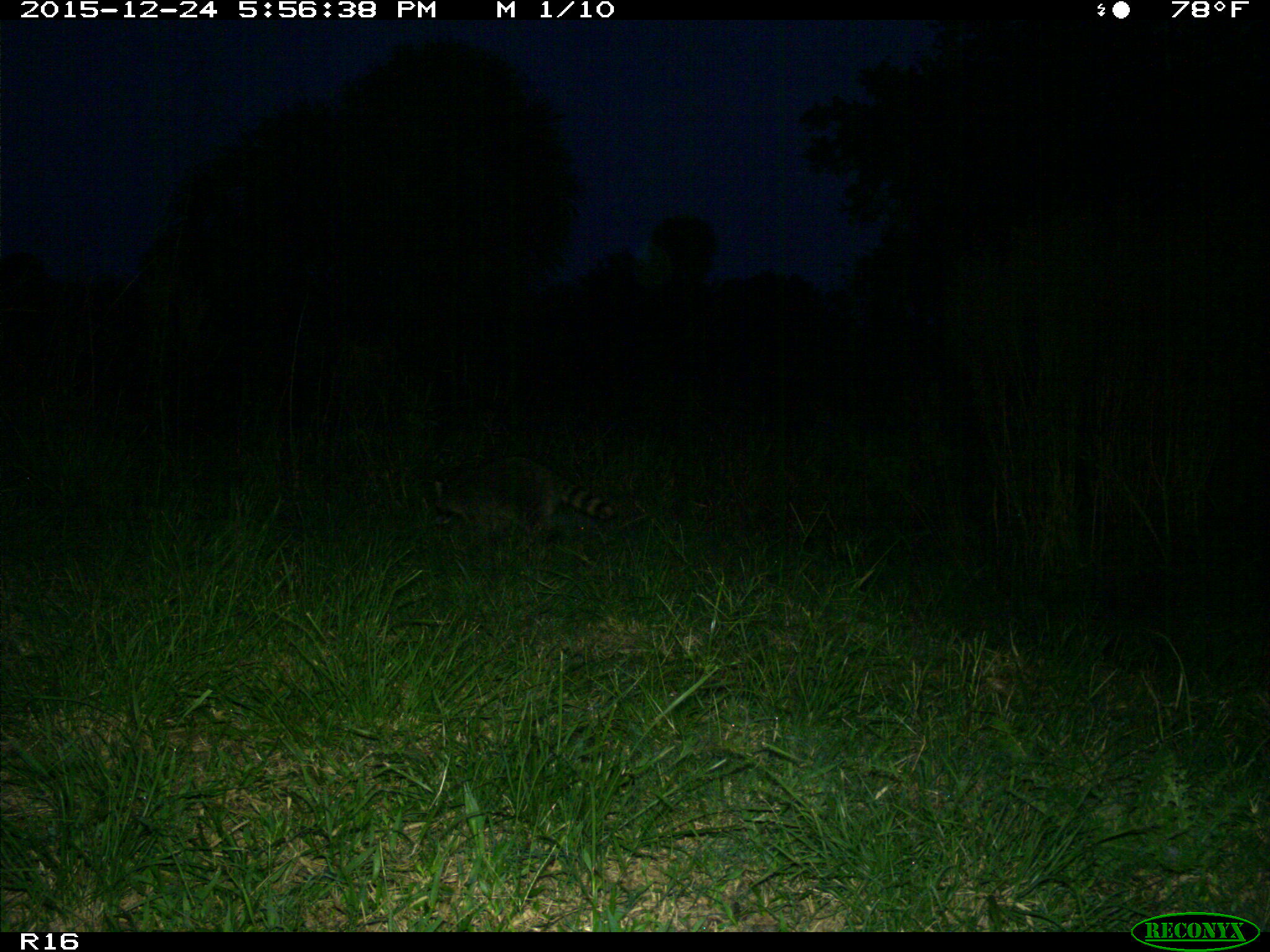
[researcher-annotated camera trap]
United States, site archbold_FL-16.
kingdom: Animalia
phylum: Chordata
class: Mammalia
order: Carnivora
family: Procyonidae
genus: Procyon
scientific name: Procyon lotor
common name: common raccoon